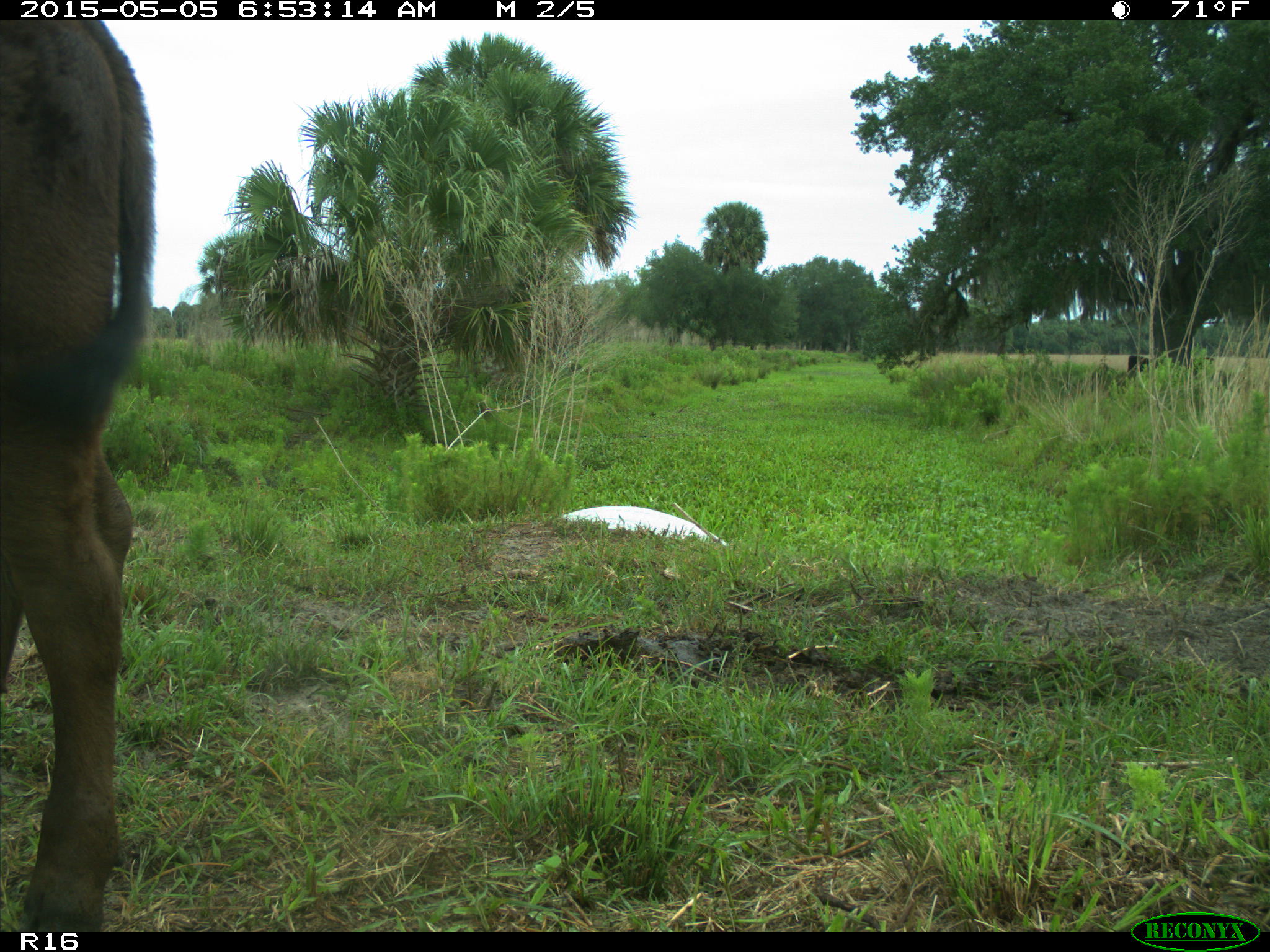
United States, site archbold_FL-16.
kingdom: Animalia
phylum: Chordata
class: Mammalia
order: Artiodactyla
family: Bovidae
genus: Bos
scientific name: Bos taurus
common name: domestic cow